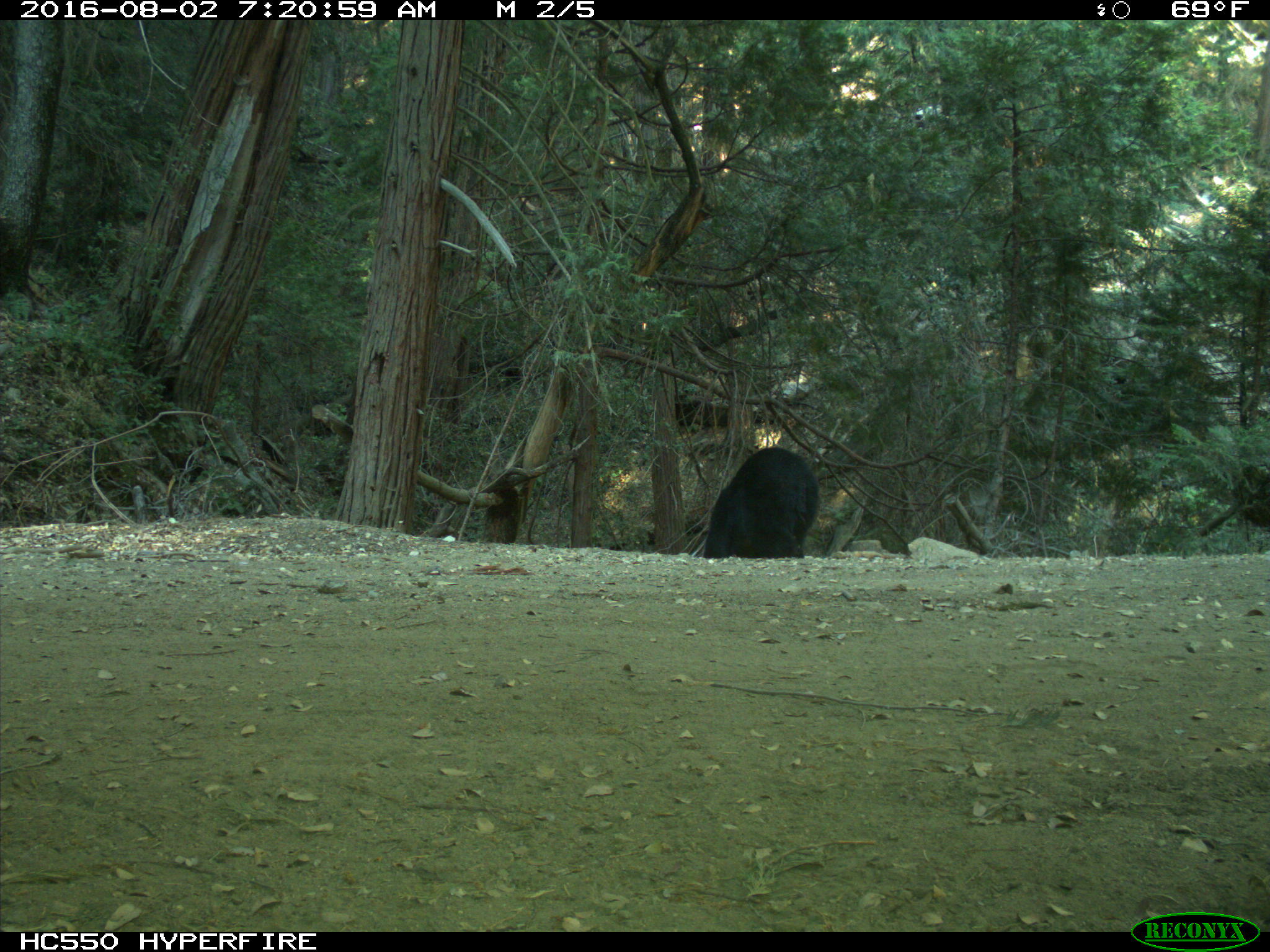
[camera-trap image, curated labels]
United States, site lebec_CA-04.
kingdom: Animalia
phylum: Chordata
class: Mammalia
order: Carnivora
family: Ursidae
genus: Ursus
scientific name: Ursus americanus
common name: american black bear